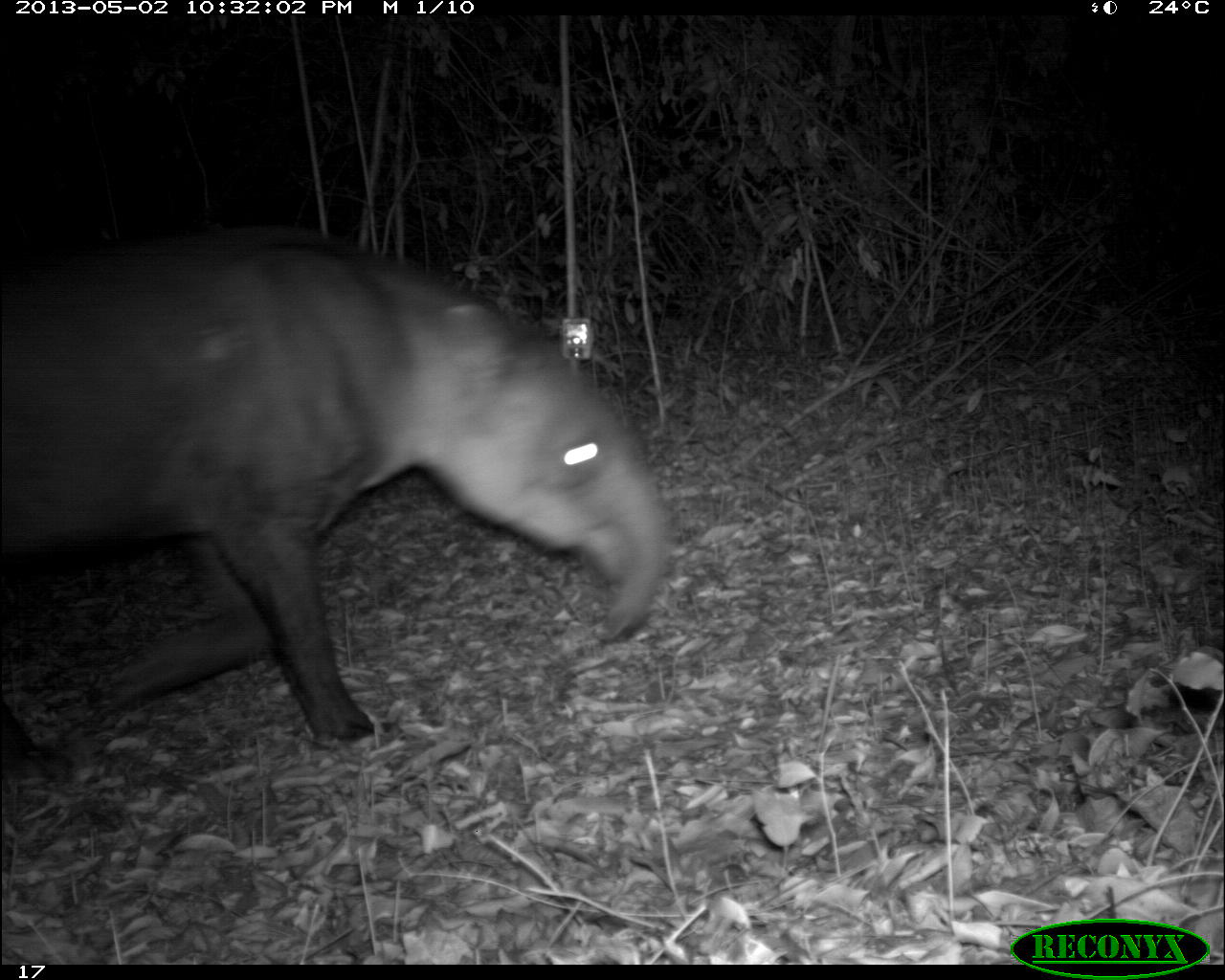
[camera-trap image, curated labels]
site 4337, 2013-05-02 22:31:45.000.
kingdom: Animalia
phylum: Chordata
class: Mammalia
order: Perissodactyla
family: Tapiridae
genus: Tapirus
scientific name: Tapirus bairdii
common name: baird's tapir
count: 1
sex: male